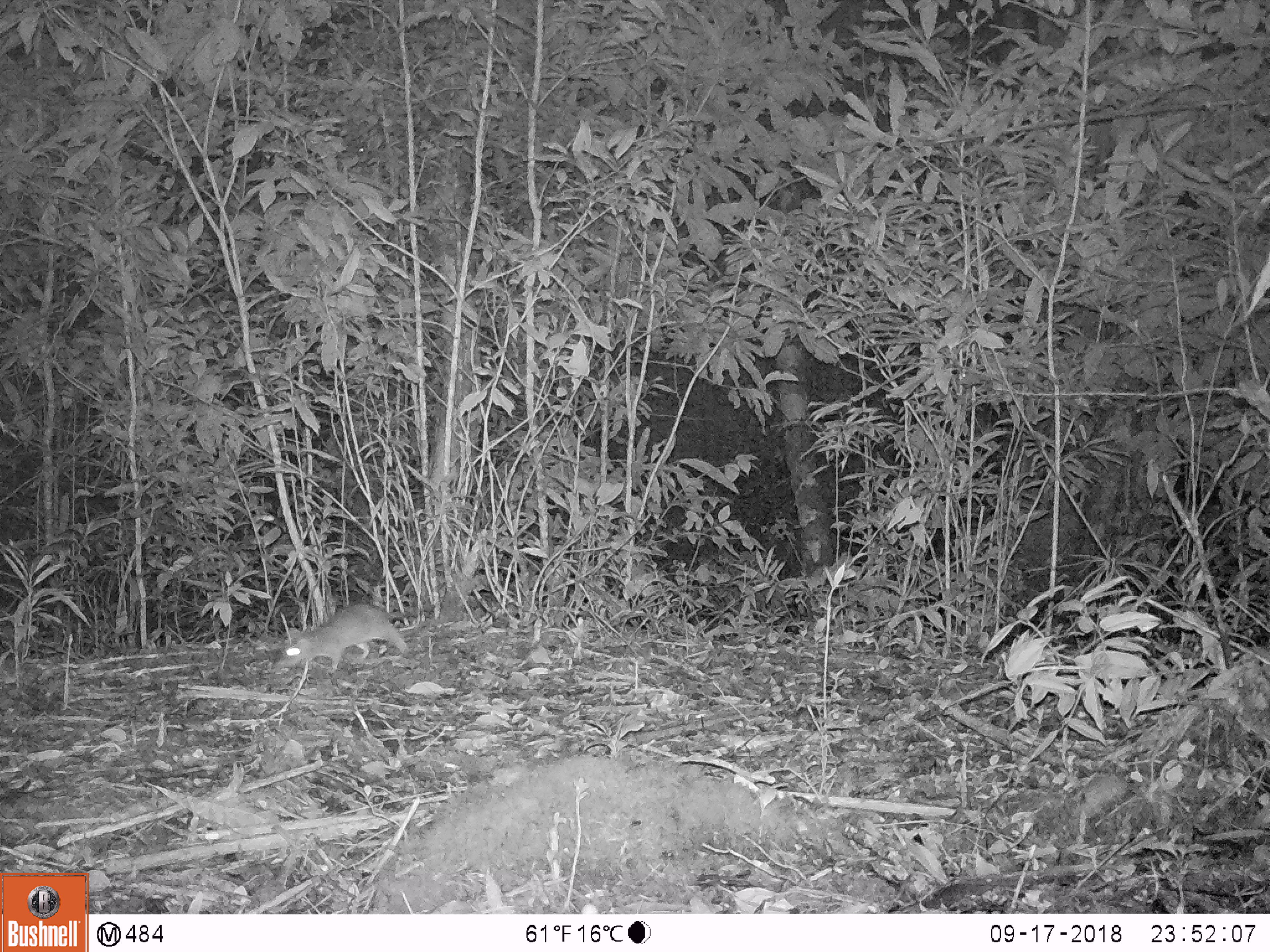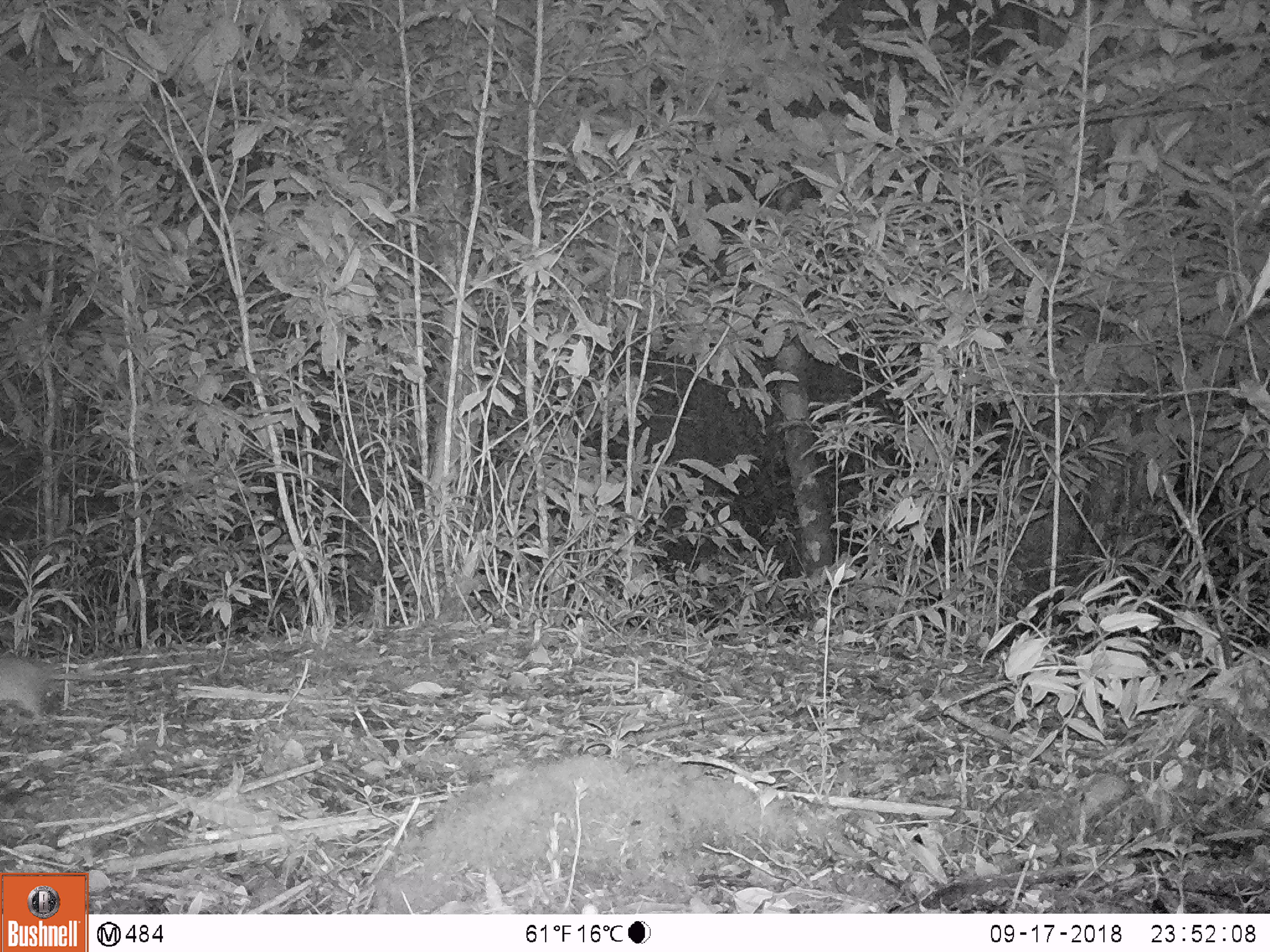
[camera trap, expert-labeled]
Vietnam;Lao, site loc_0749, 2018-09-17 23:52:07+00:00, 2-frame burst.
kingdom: Animalia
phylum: Chordata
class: Mammalia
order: Rodentia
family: Muridae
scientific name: Muridae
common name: old-world mice and rats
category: unidentified murid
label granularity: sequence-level